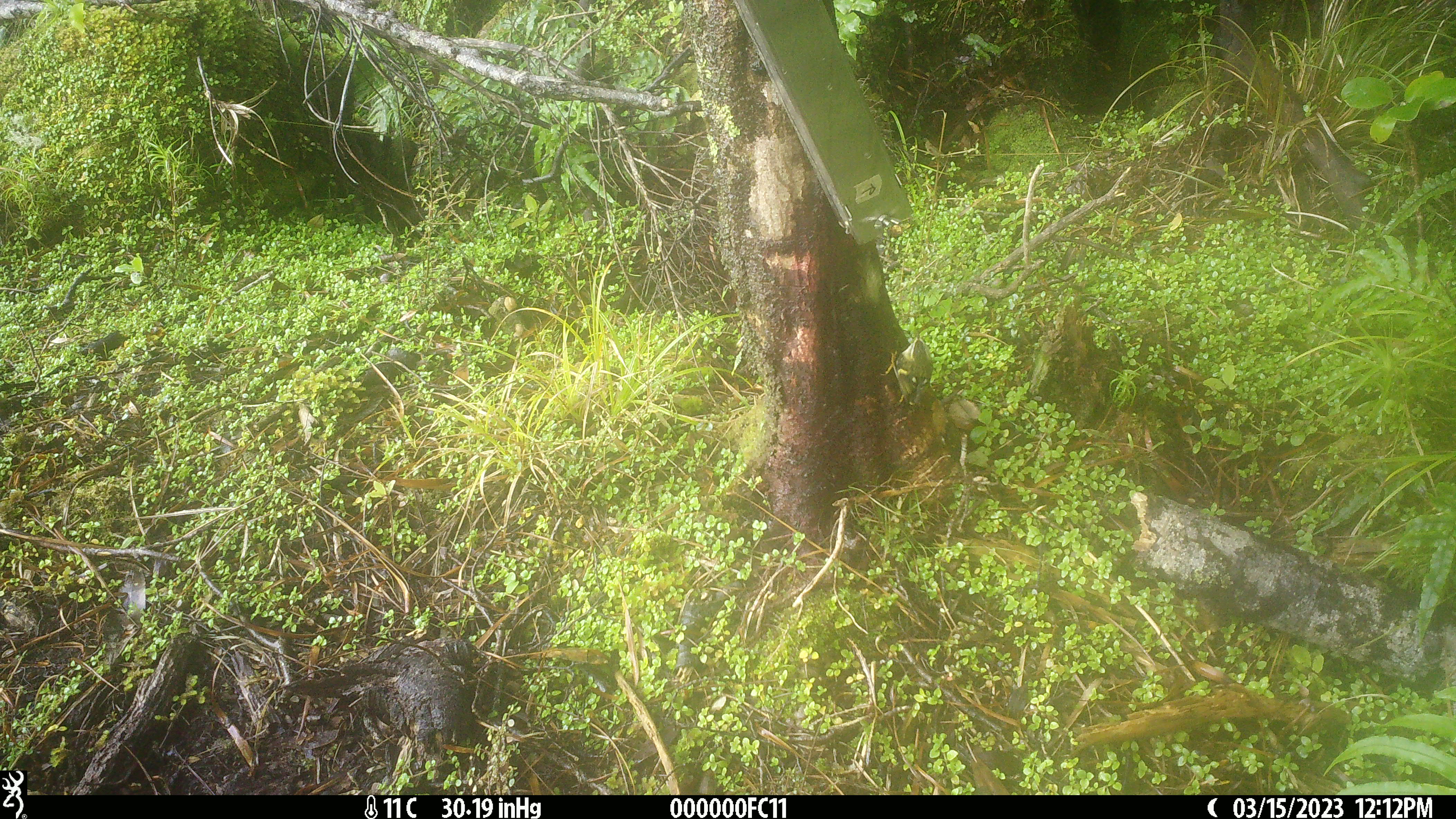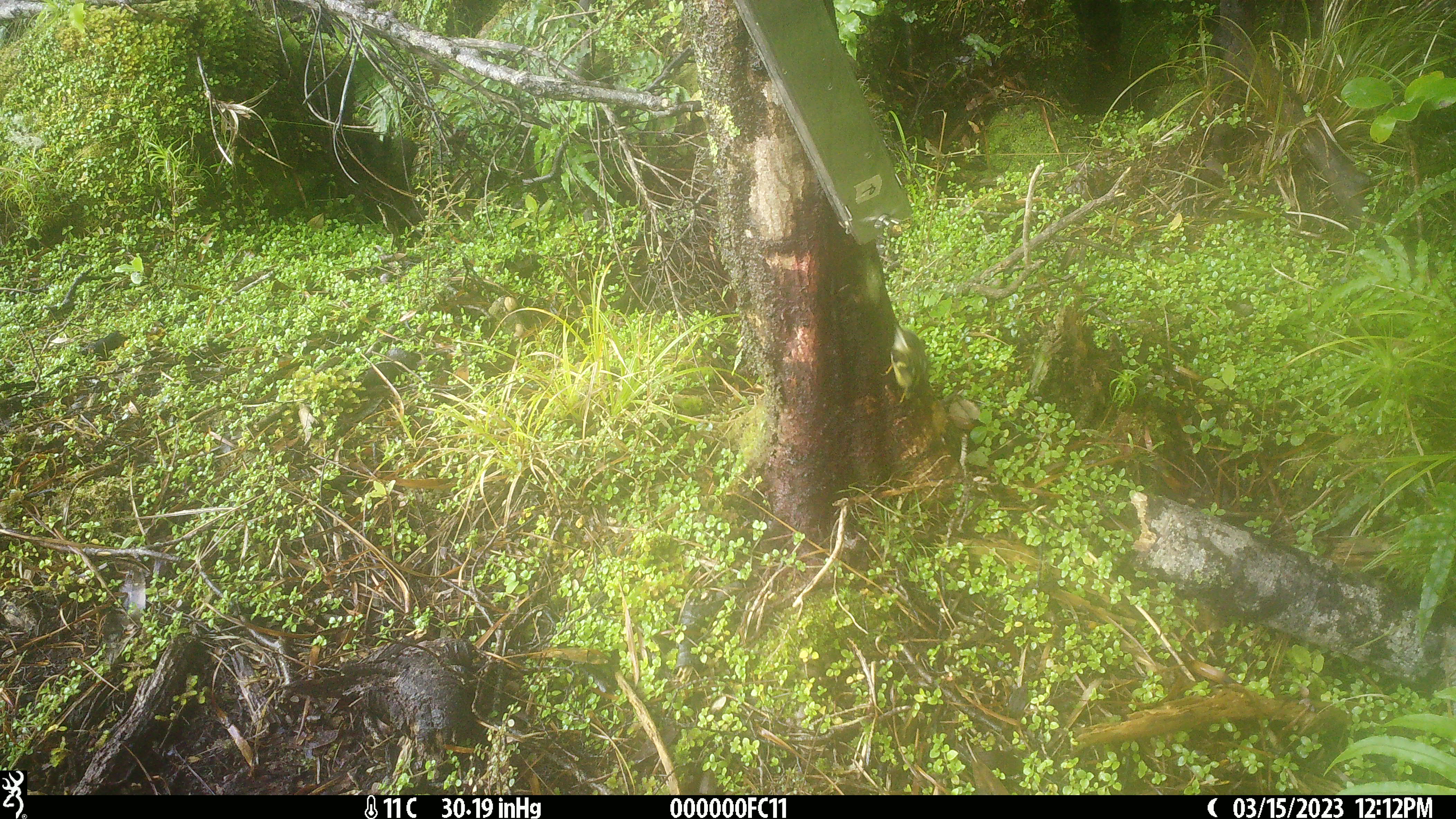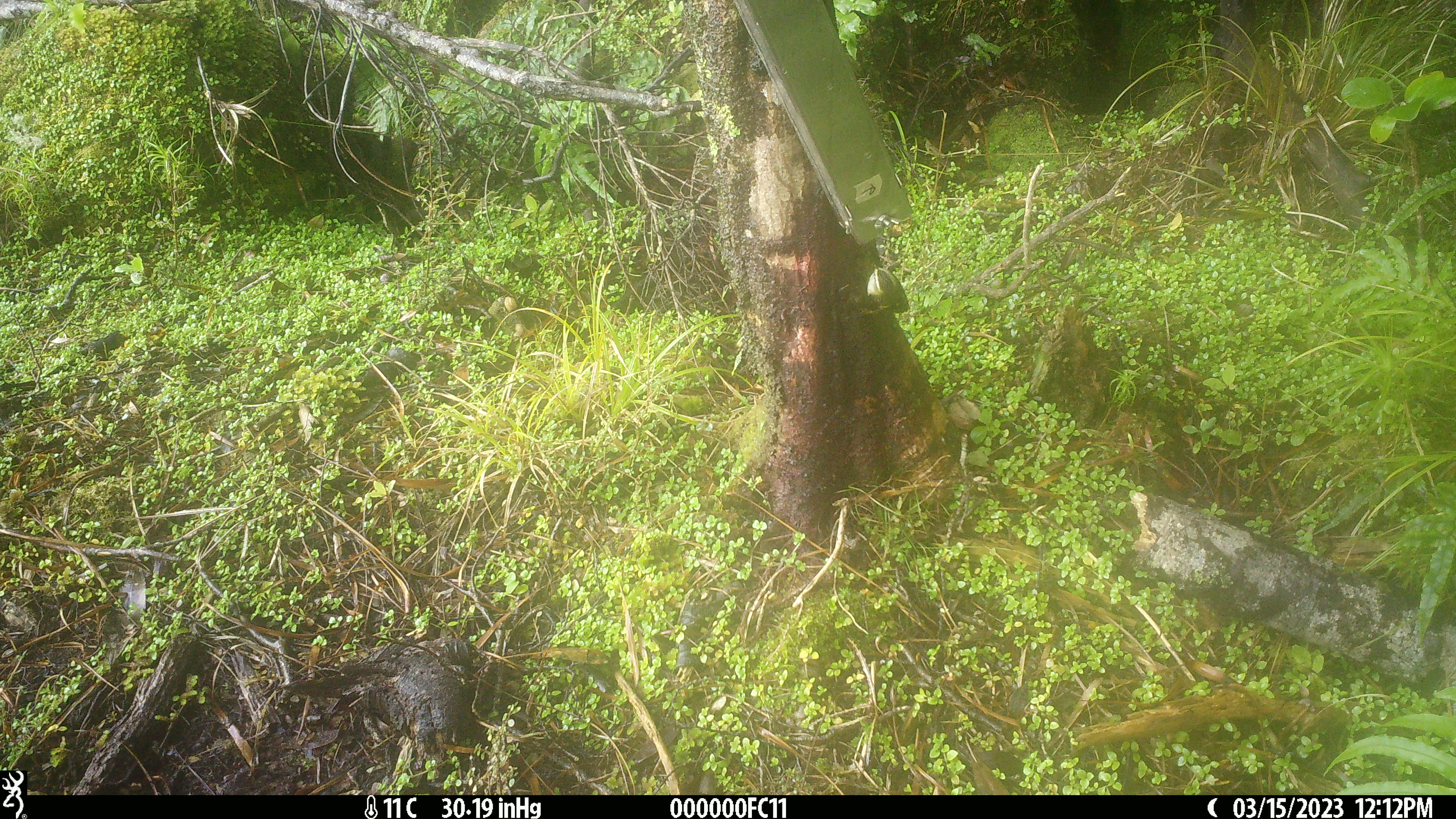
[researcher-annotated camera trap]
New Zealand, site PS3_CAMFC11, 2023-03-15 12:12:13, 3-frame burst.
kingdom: Animalia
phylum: Chordata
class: Aves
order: Passeriformes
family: Acanthisittidae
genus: Acanthisitta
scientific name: Acanthisitta chloris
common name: rifleman